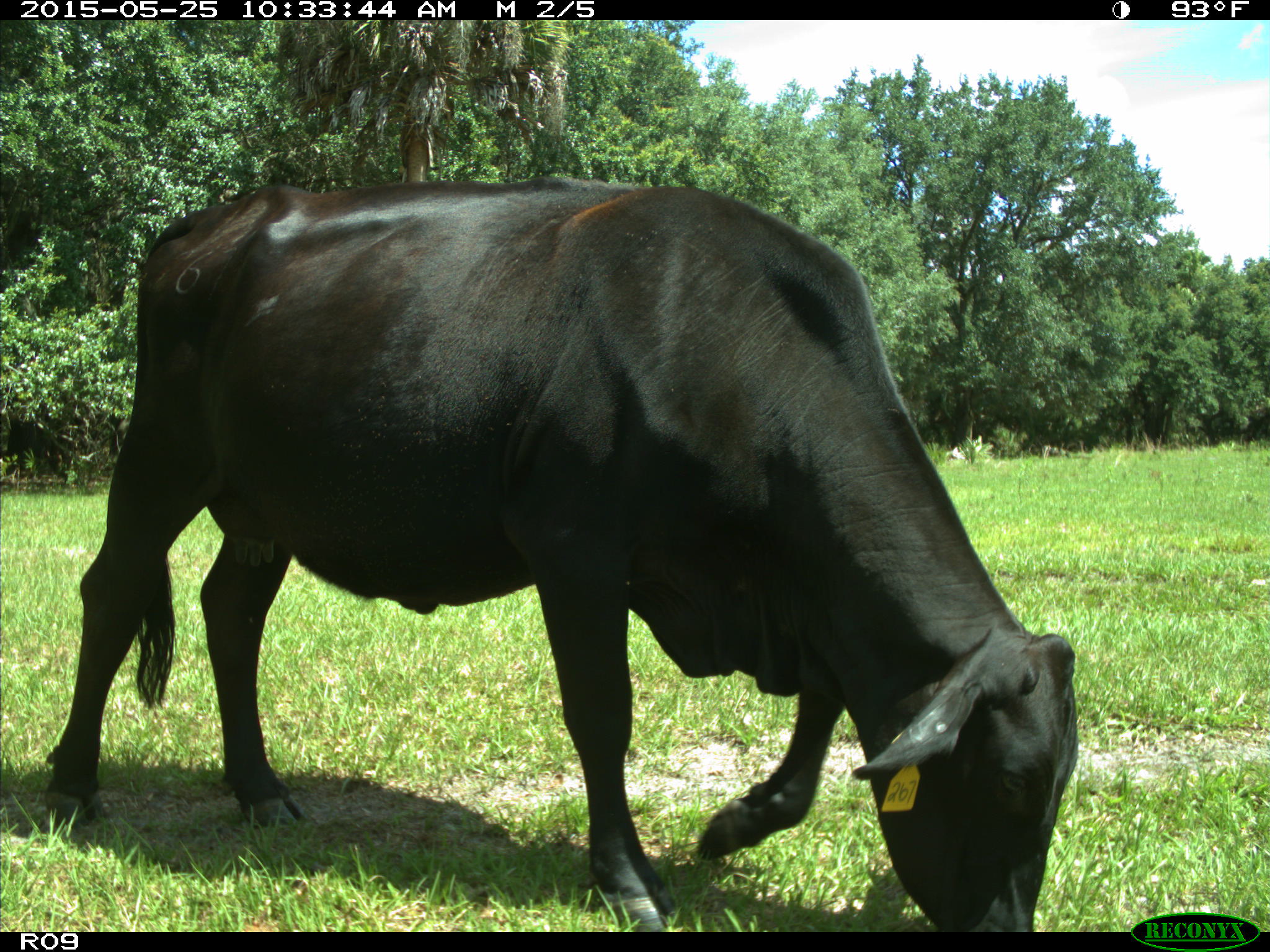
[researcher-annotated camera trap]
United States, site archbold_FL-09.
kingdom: Animalia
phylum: Chordata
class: Mammalia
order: Artiodactyla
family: Bovidae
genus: Bos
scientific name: Bos taurus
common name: domestic cow